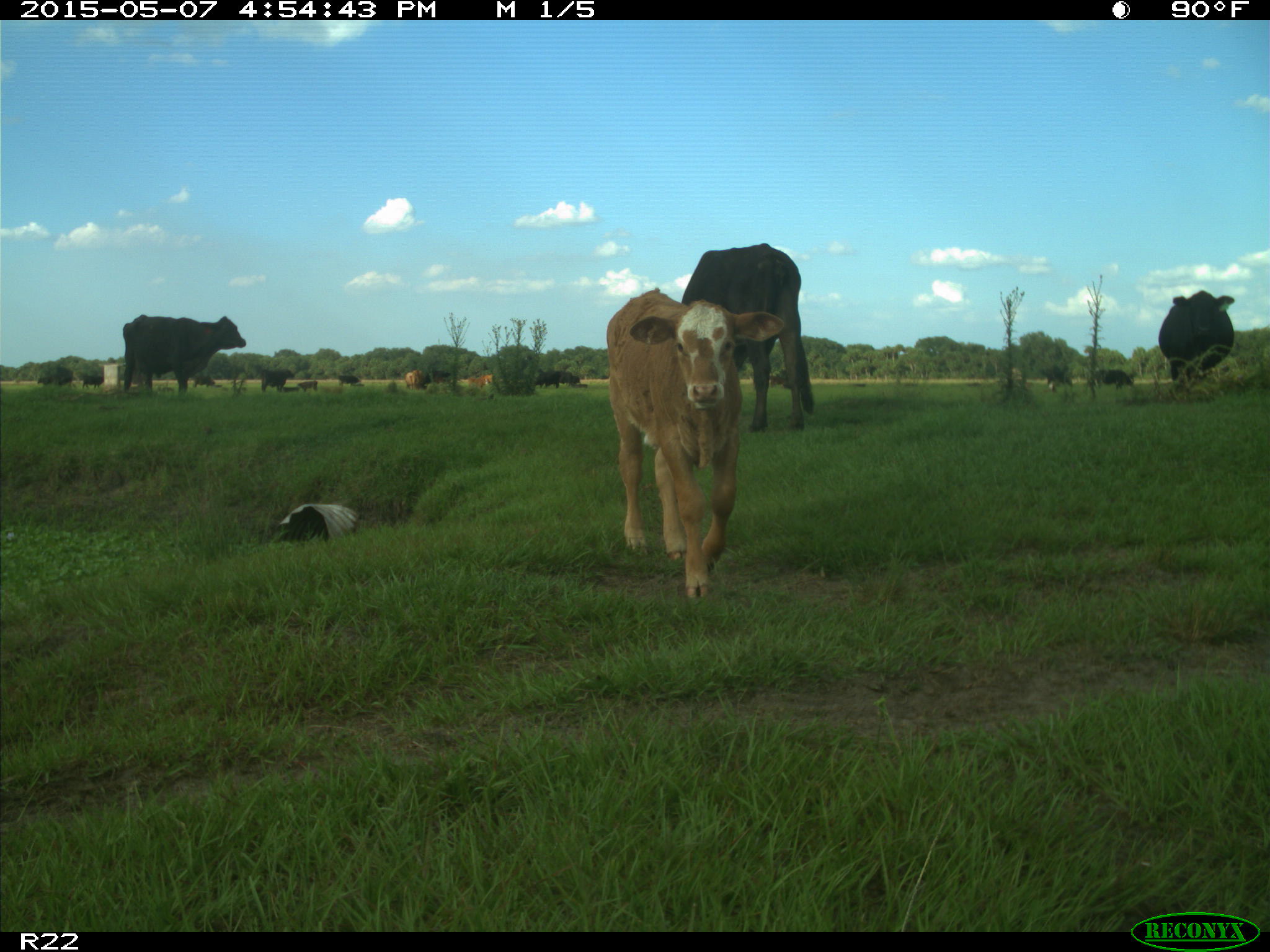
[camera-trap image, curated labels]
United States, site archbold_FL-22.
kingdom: Animalia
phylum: Chordata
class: Mammalia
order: Artiodactyla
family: Bovidae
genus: Bos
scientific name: Bos taurus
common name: domestic cow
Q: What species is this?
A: Bos taurus (domestic cow).